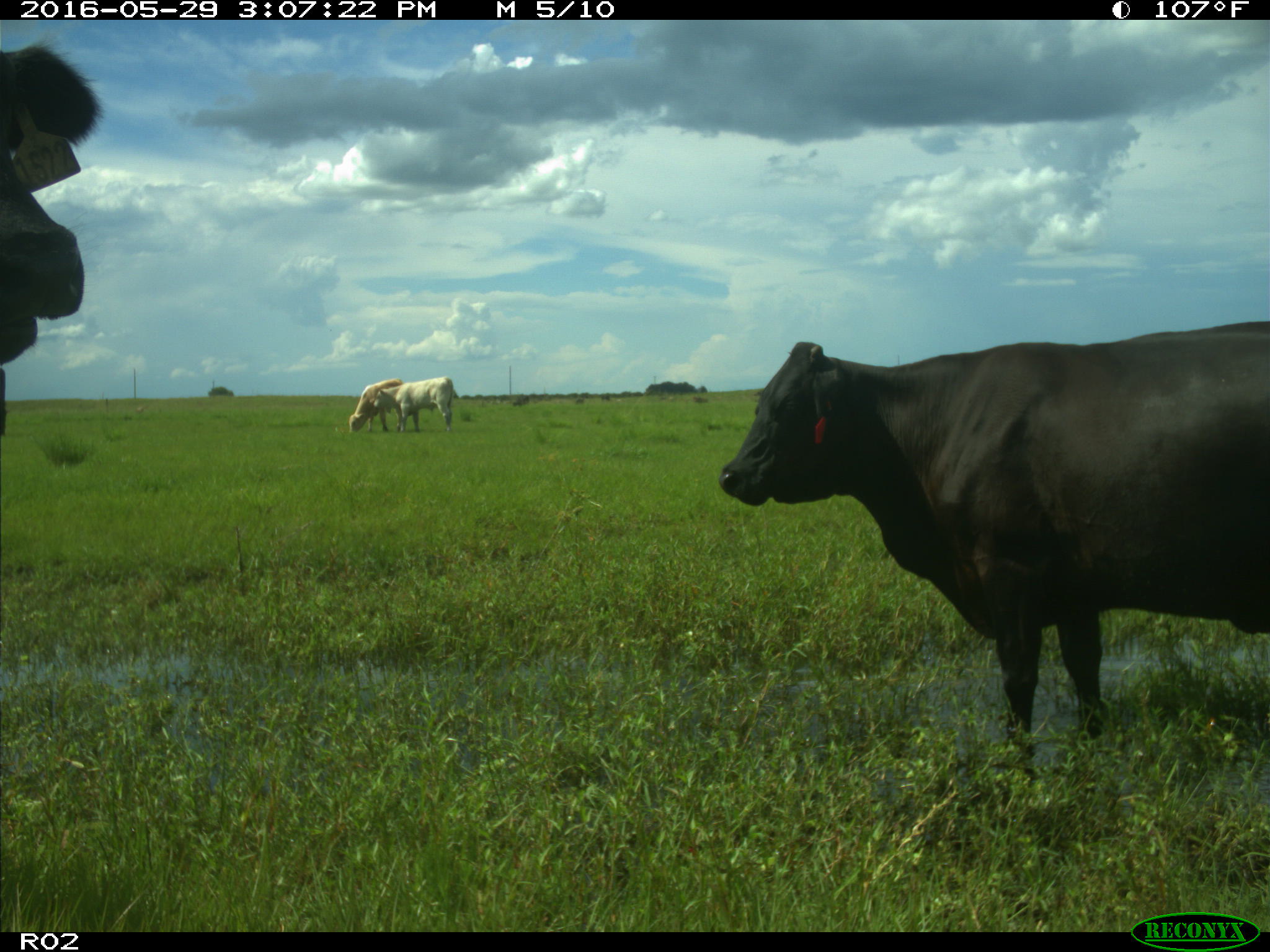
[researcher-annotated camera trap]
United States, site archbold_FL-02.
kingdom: Animalia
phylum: Chordata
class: Mammalia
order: Artiodactyla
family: Bovidae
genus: Bos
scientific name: Bos taurus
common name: domestic cow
Bos taurus (domestic cow).